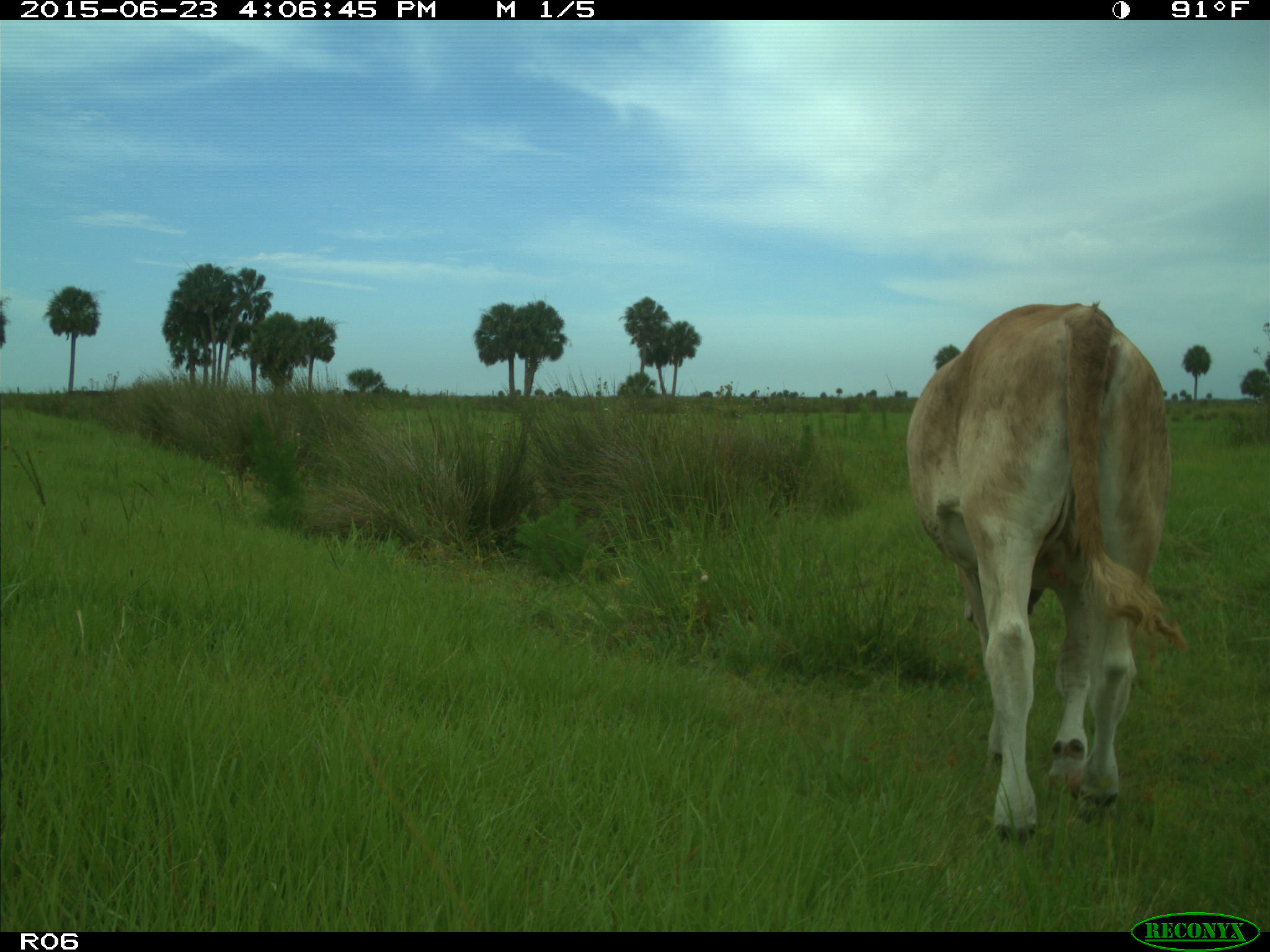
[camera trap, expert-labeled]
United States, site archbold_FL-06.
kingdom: Animalia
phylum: Chordata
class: Mammalia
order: Artiodactyla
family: Bovidae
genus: Bos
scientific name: Bos taurus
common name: domestic cow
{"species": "Bos taurus (domestic cow)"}